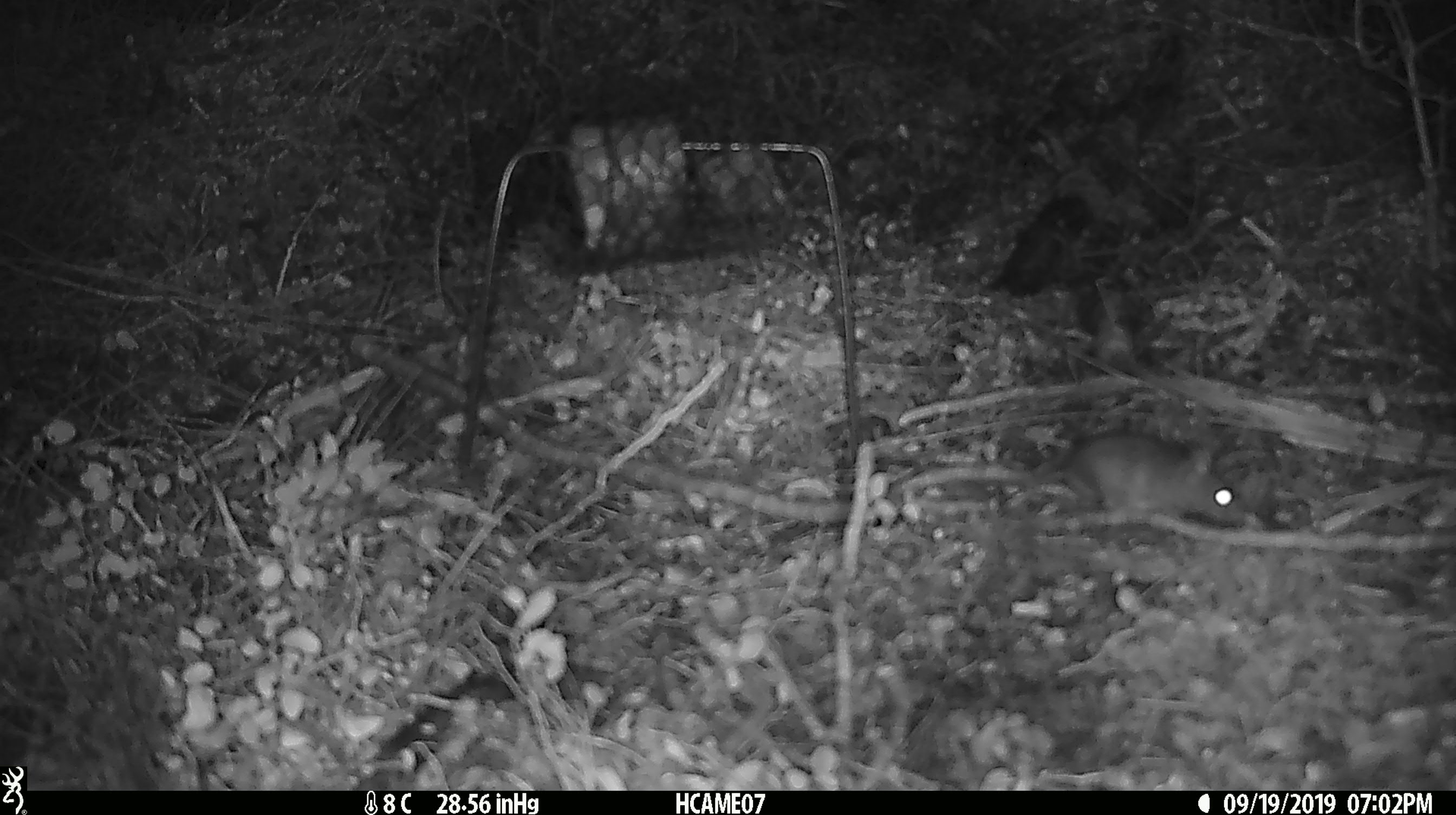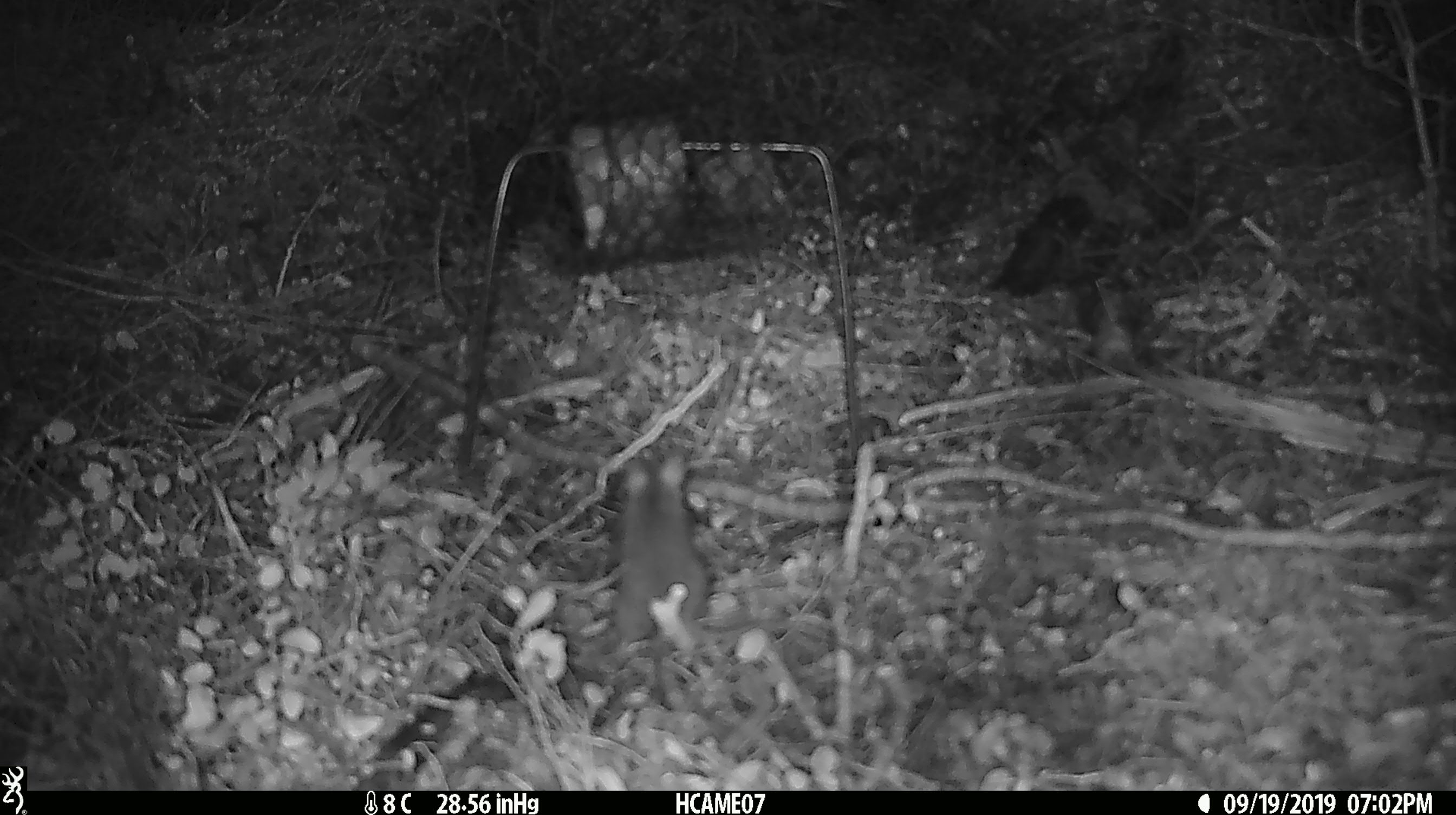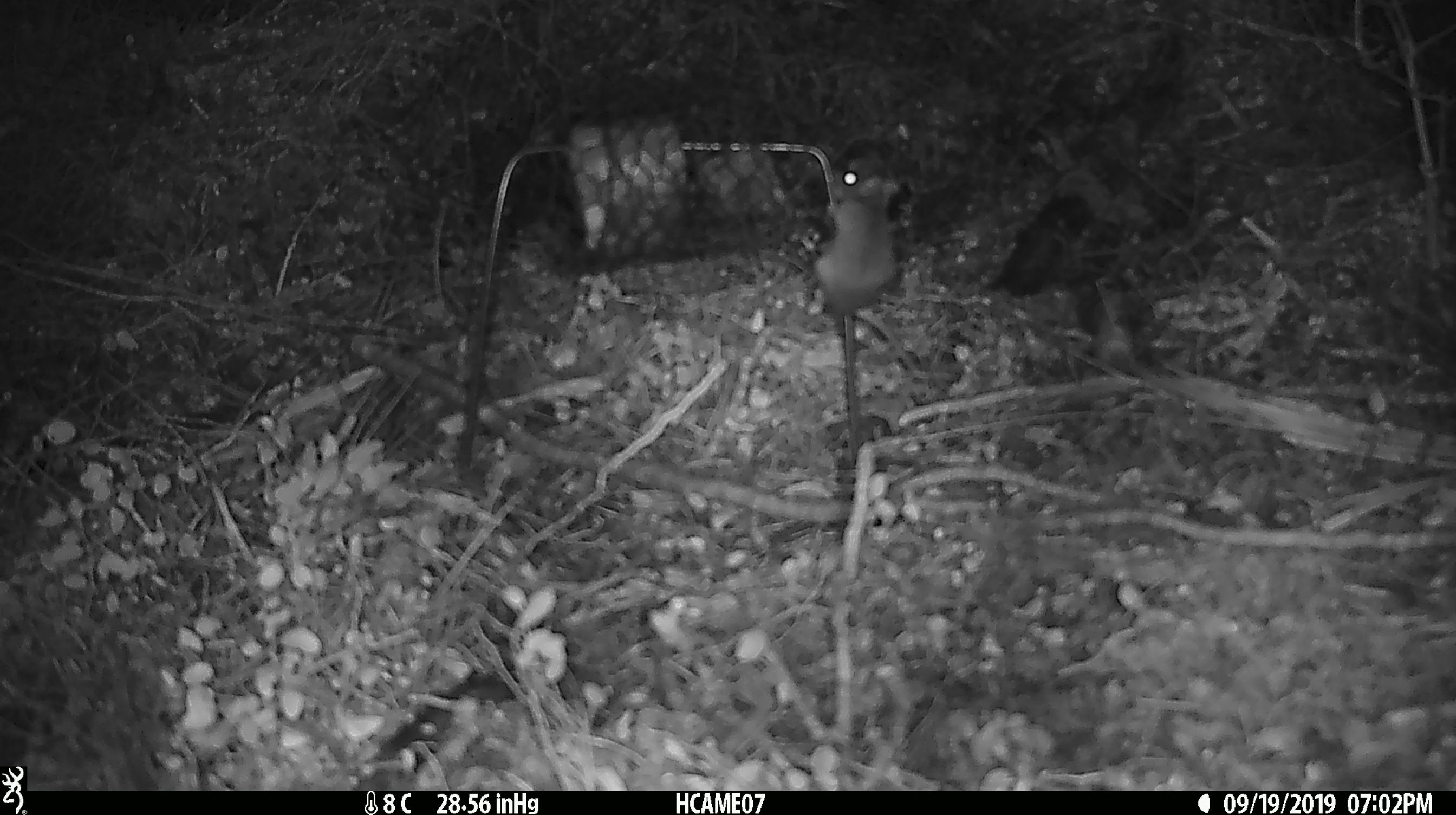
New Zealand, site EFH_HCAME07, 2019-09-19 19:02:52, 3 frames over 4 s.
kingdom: Animalia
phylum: Chordata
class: Mammalia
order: Rodentia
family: Muridae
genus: Mus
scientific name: Mus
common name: mouse